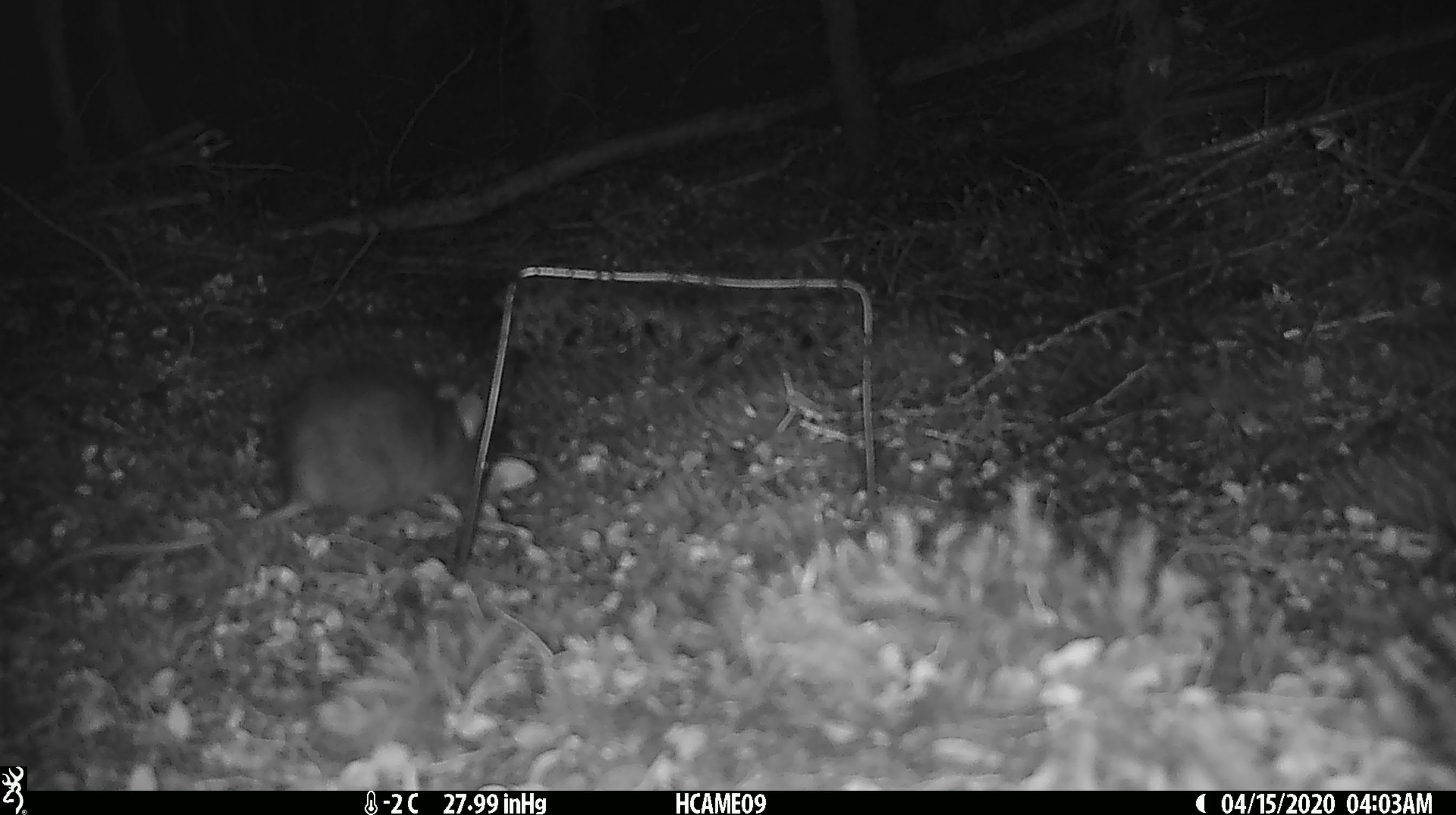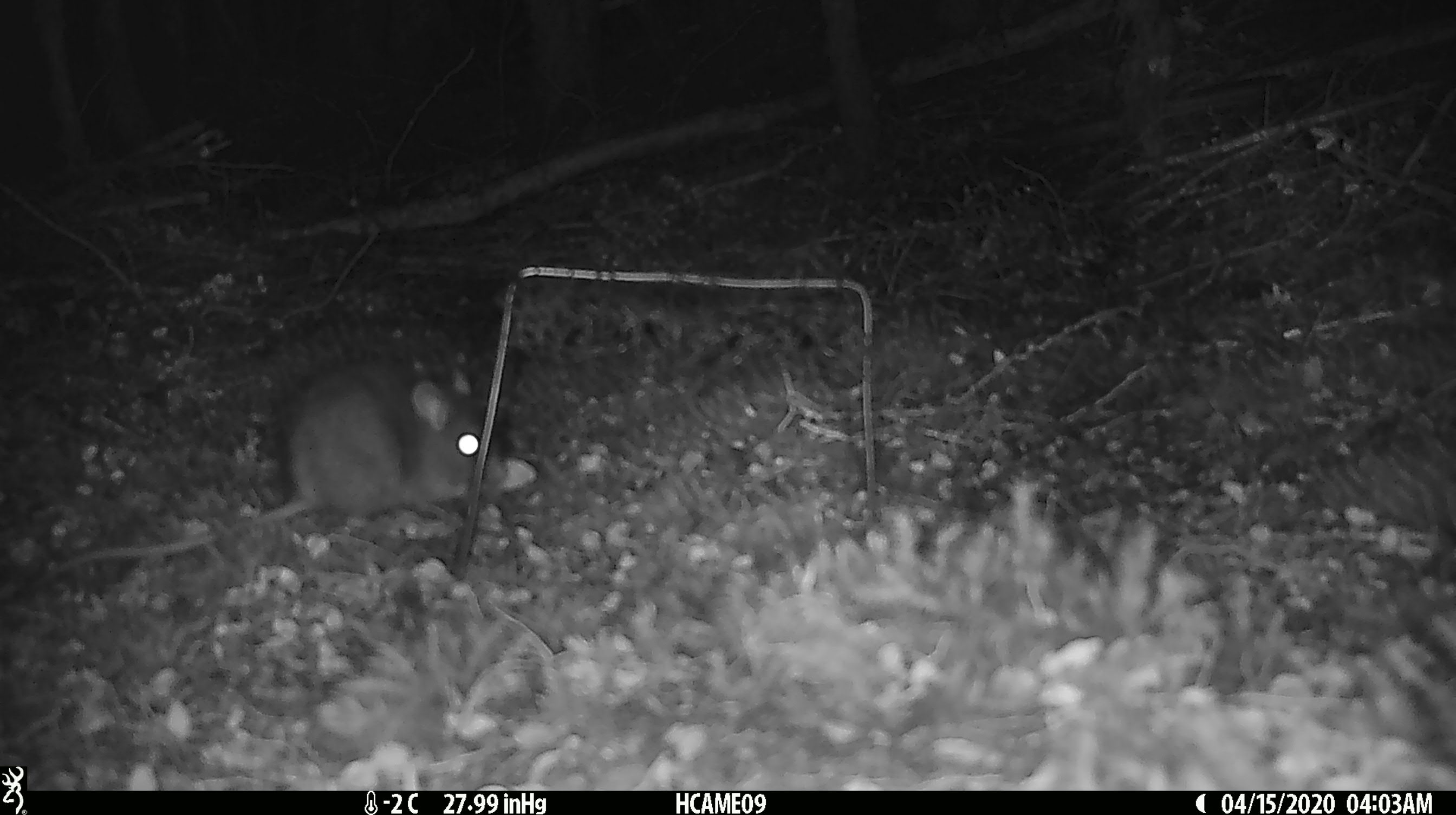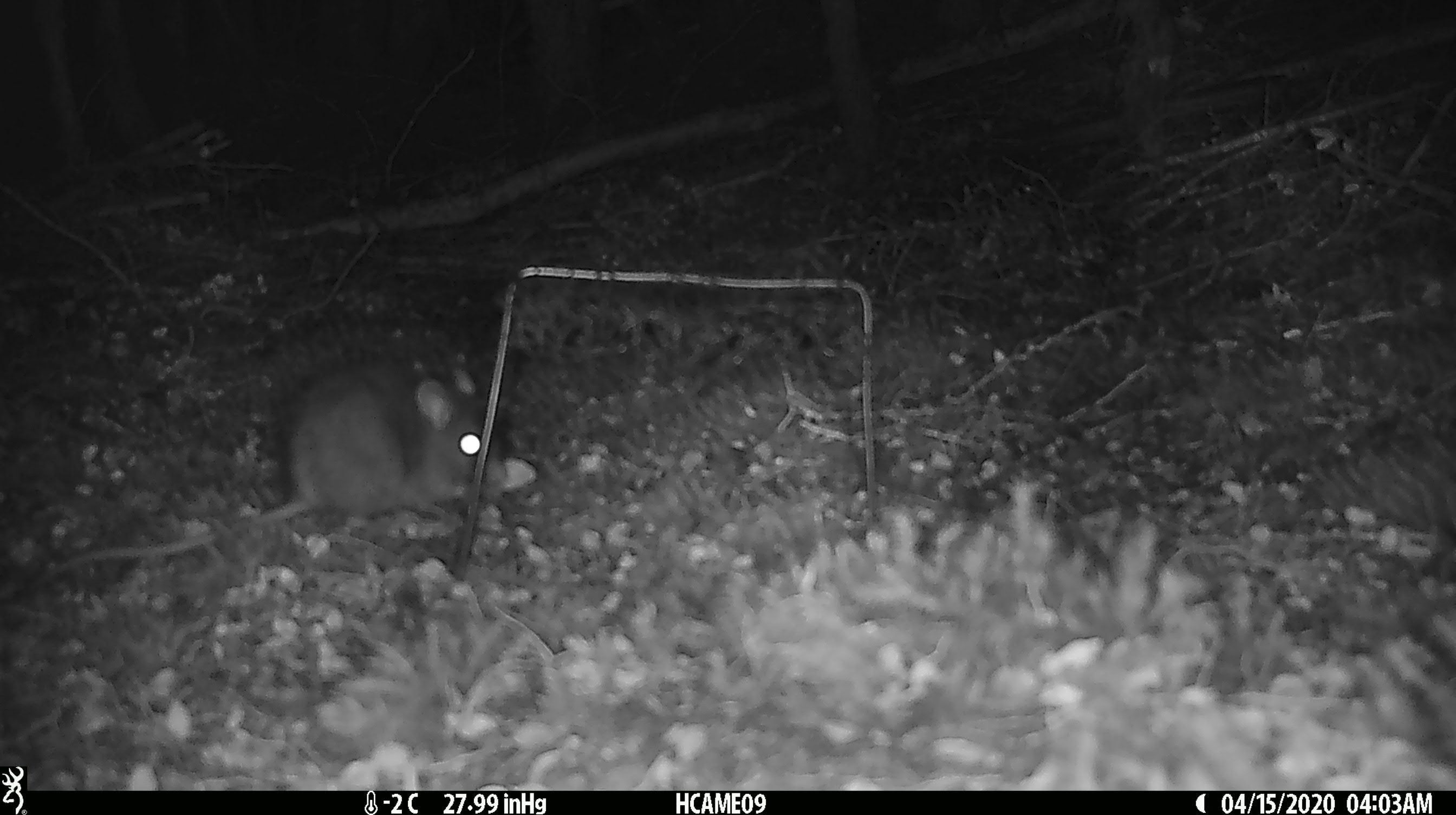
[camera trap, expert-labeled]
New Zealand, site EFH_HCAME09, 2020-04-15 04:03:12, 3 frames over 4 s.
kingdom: Animalia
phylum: Chordata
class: Mammalia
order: Rodentia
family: Muridae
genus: Rattus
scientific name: Rattus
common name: rat